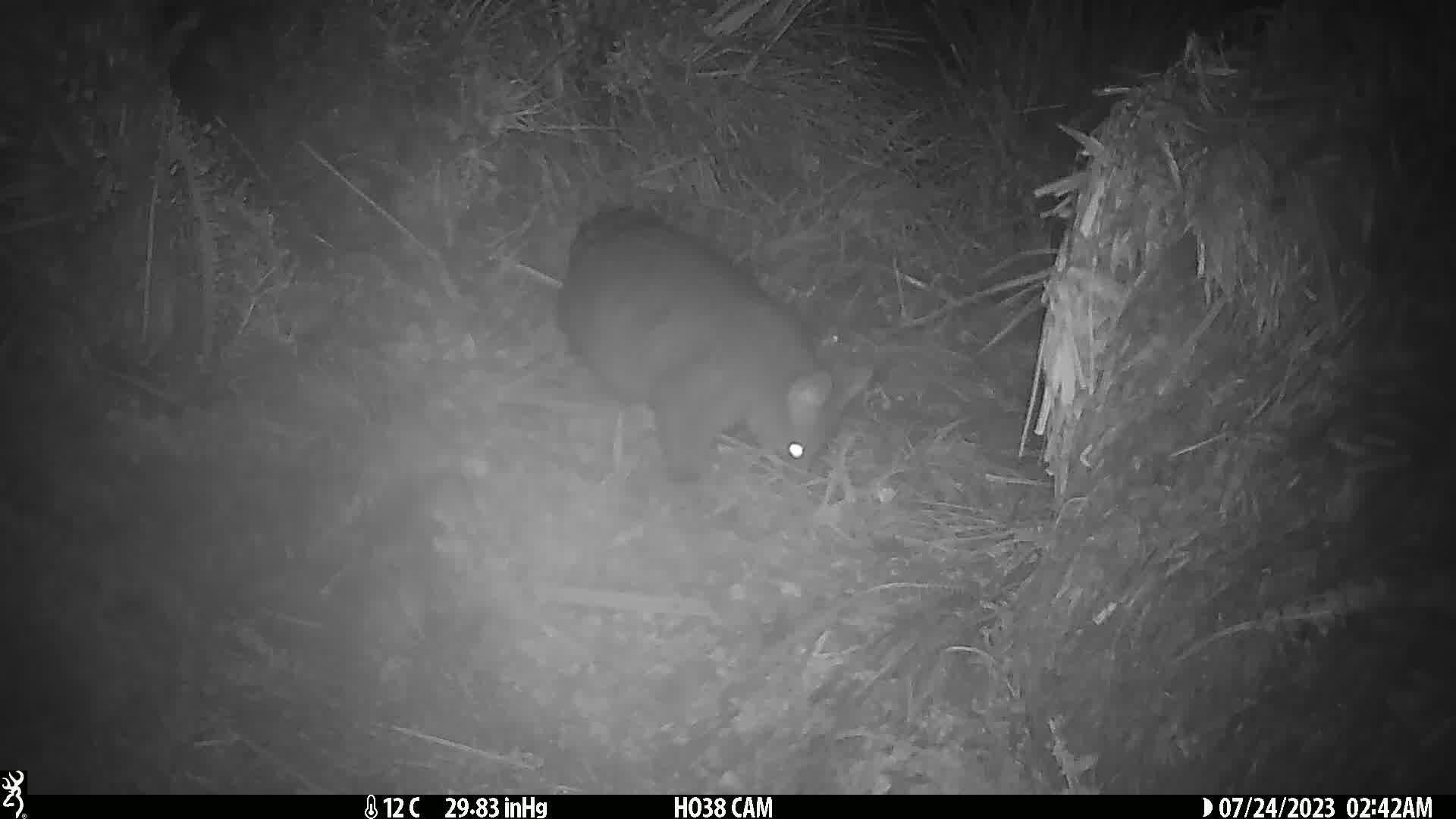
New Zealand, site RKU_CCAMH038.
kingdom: Animalia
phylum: Chordata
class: Mammalia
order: Diprotodontia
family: Phalangeridae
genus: Trichosurus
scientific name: Trichosurus vulpecula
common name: common brushtail possum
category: possum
Possum (common brushtail possum) (Trichosurus vulpecula).